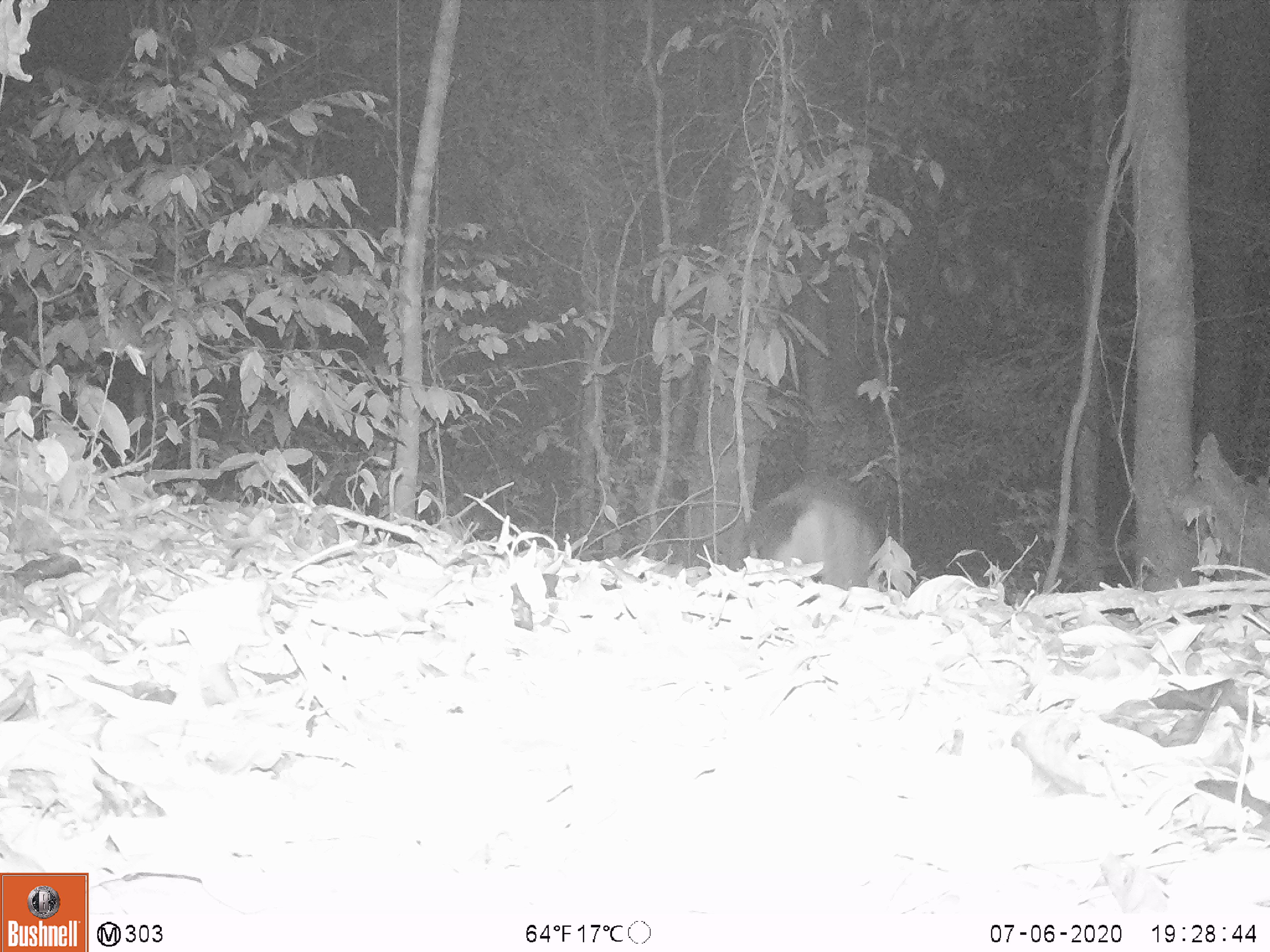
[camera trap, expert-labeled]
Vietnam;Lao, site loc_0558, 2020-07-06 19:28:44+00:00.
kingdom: Animalia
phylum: Chordata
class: Mammalia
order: Artiodactyla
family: Cervidae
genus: Rusa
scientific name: Rusa unicolor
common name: sambar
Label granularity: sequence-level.